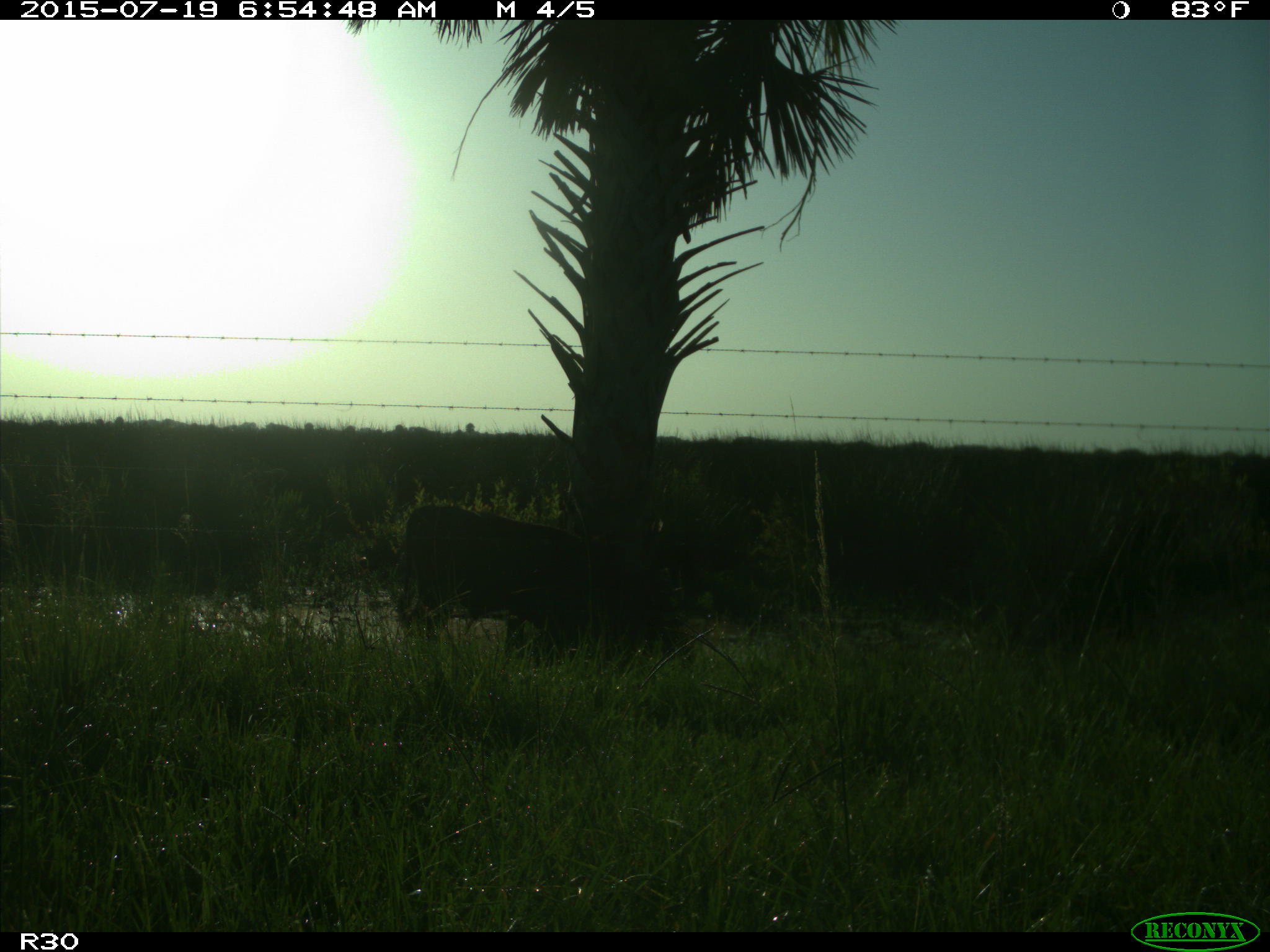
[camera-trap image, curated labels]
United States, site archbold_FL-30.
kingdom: Animalia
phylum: Chordata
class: Mammalia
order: Artiodactyla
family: Bovidae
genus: Bos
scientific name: Bos taurus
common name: domestic cow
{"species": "Bos taurus (domestic cow)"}